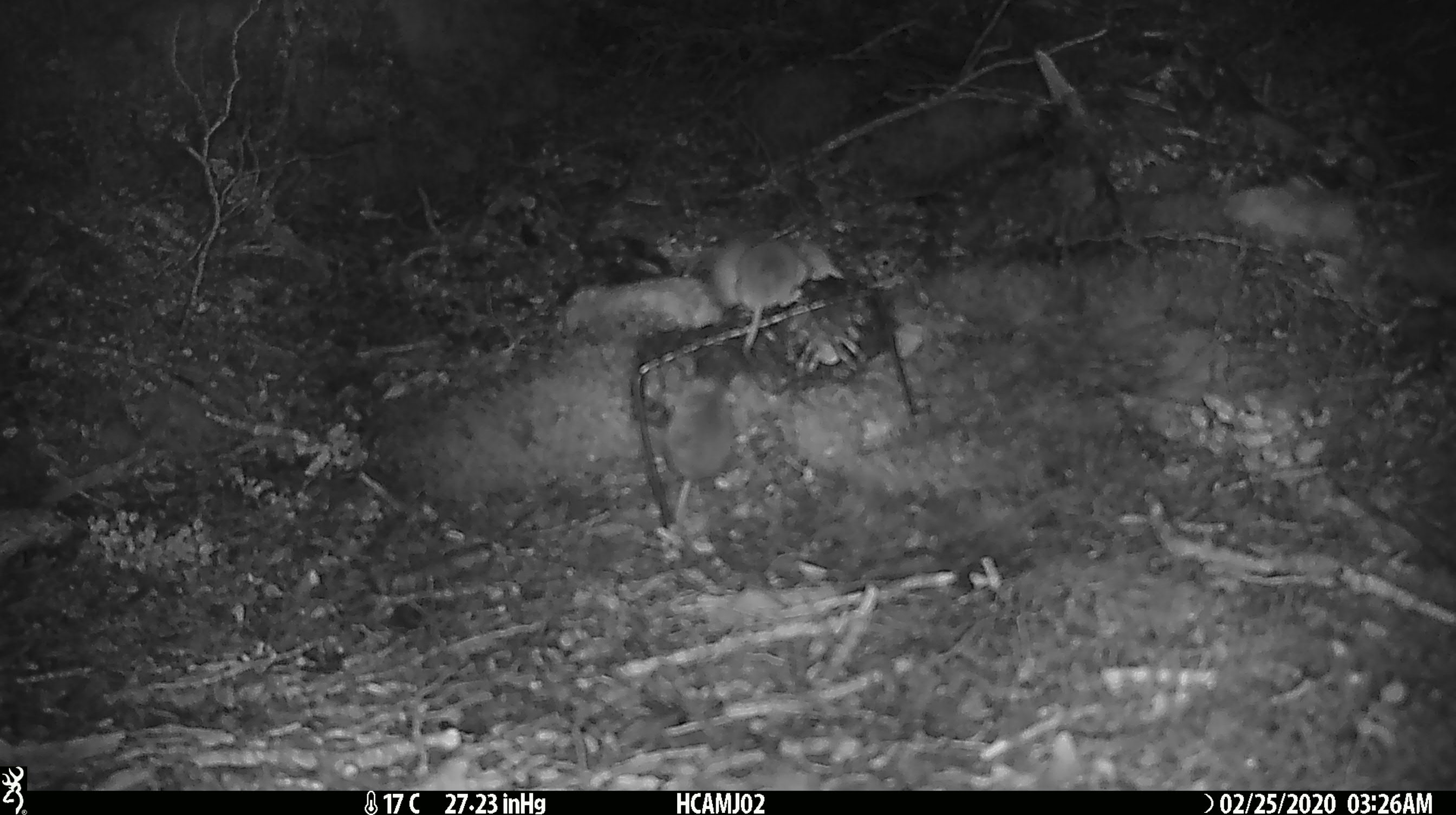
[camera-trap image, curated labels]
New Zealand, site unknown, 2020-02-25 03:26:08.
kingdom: Animalia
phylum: Chordata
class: Mammalia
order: Rodentia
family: Muridae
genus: Mus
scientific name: Mus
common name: mouse